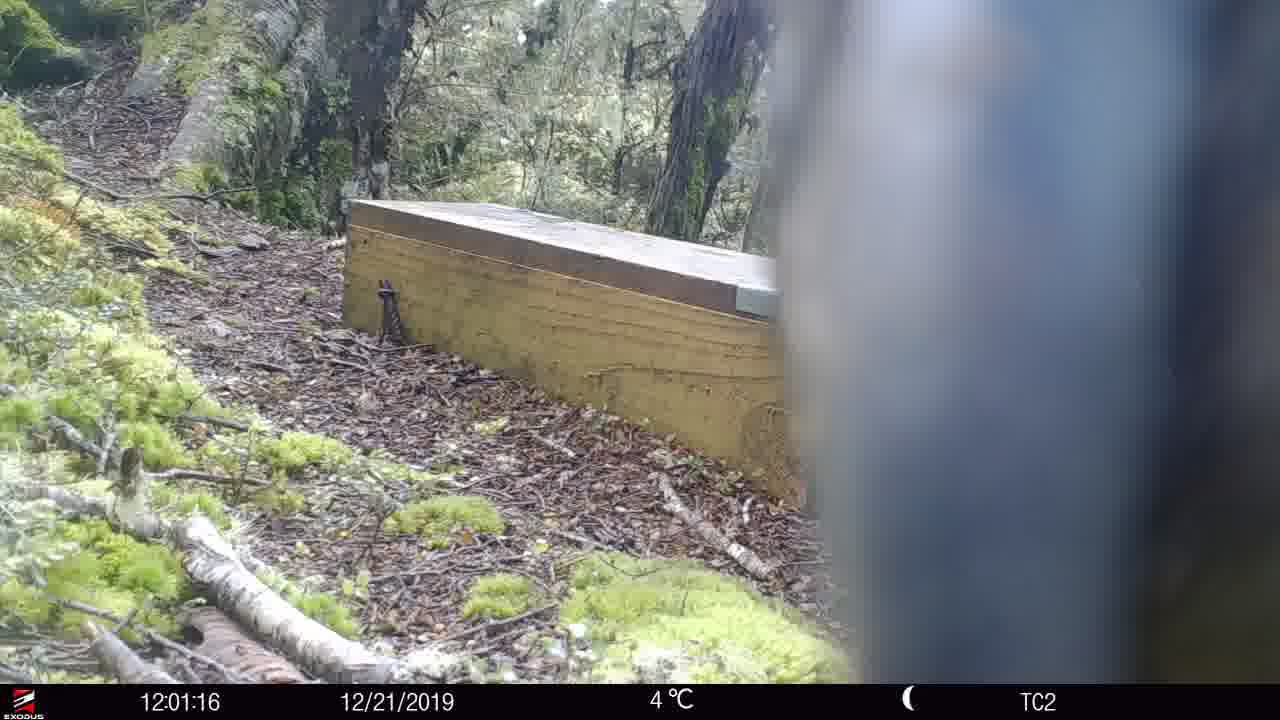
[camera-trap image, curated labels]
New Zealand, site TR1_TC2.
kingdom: Animalia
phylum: Chordata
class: Aves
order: Psittaciformes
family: Strigopidae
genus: Nestor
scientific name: Nestor notabilis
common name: kea